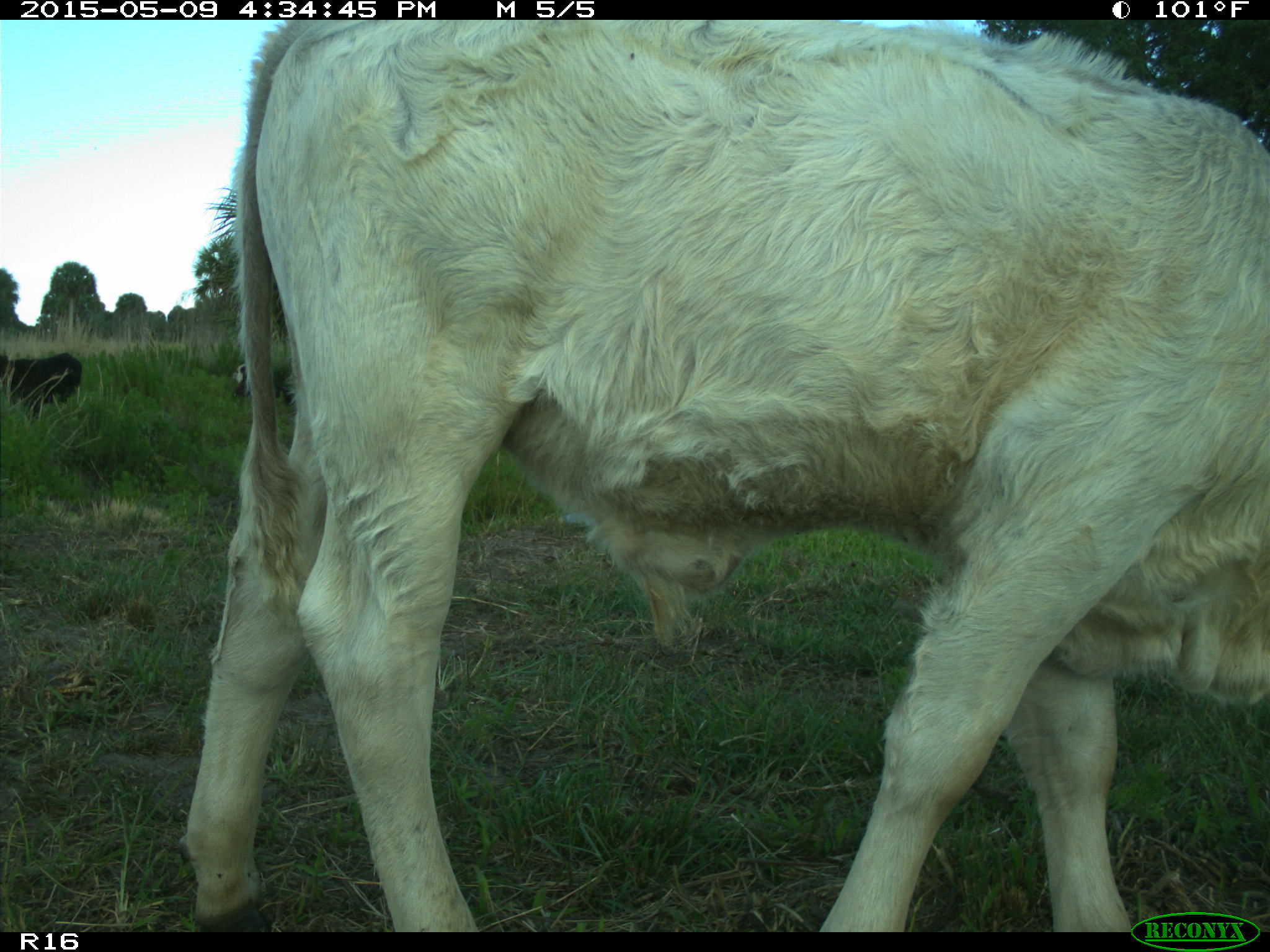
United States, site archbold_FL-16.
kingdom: Animalia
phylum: Chordata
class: Mammalia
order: Artiodactyla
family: Suidae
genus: Sus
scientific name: Sus scrofa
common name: wild boar